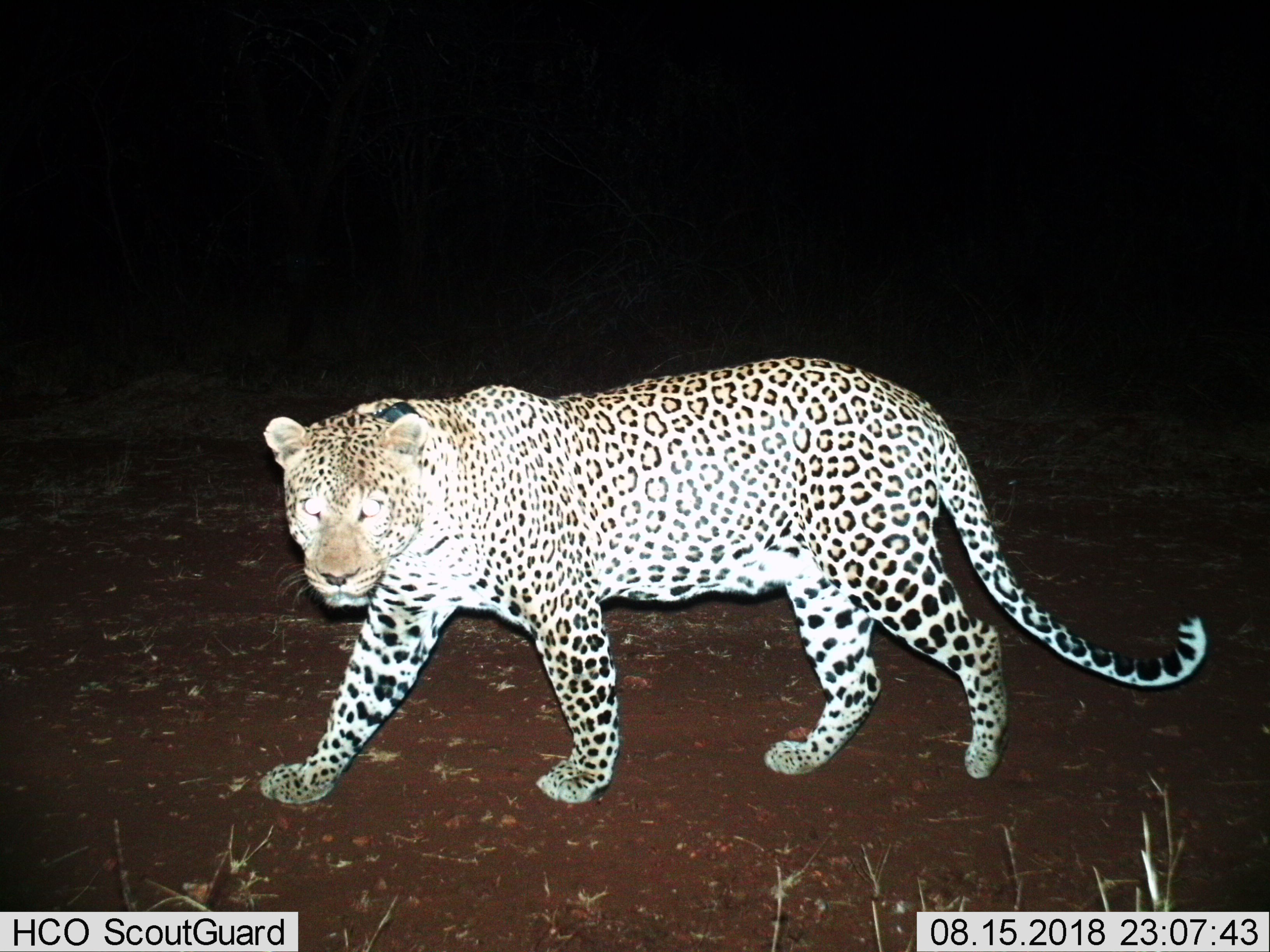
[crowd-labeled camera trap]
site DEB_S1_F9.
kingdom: Animalia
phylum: Chordata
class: Mammalia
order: Carnivora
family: Felidae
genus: Panthera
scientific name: Panthera pardus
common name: leopard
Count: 1.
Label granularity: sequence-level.